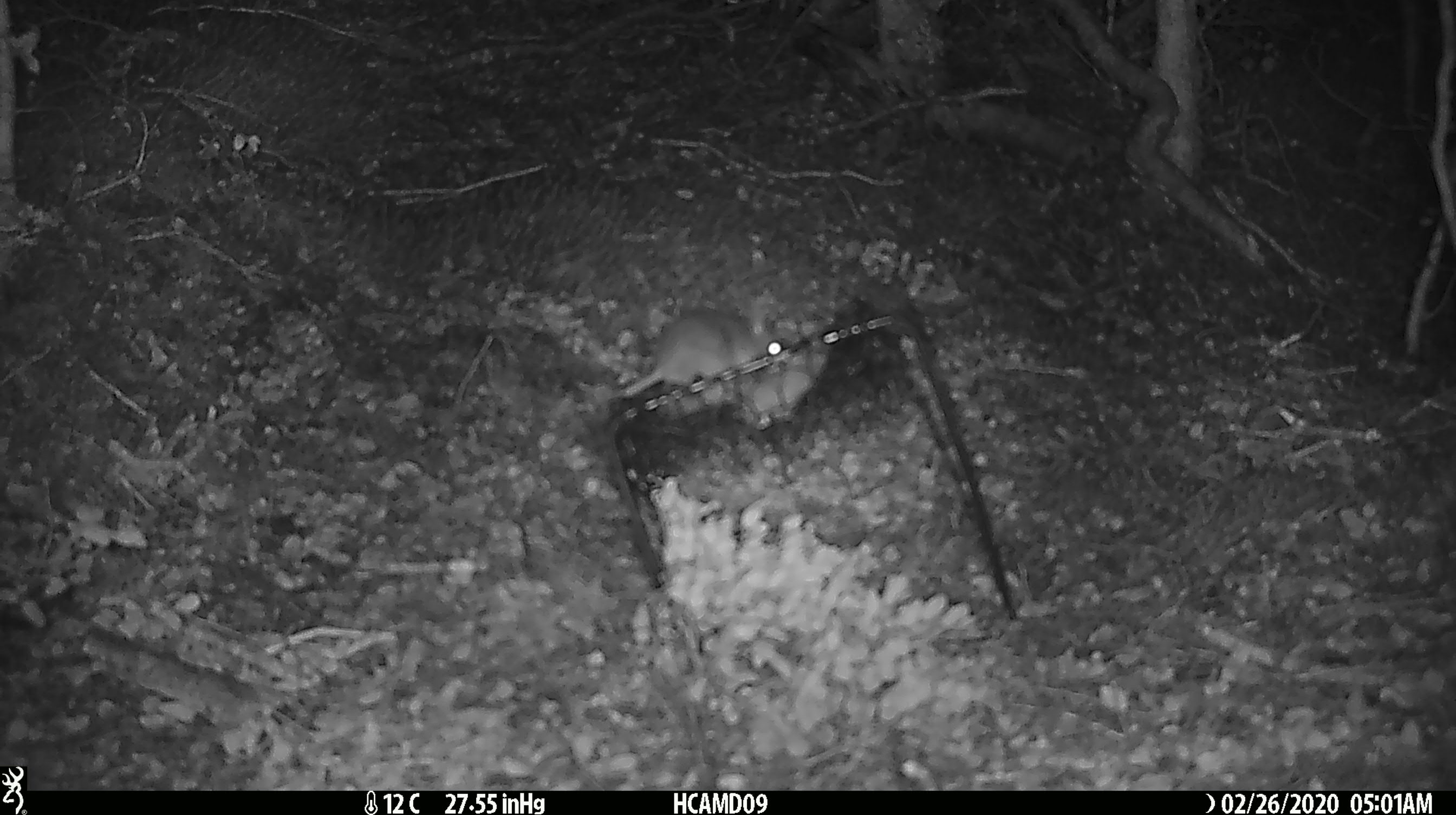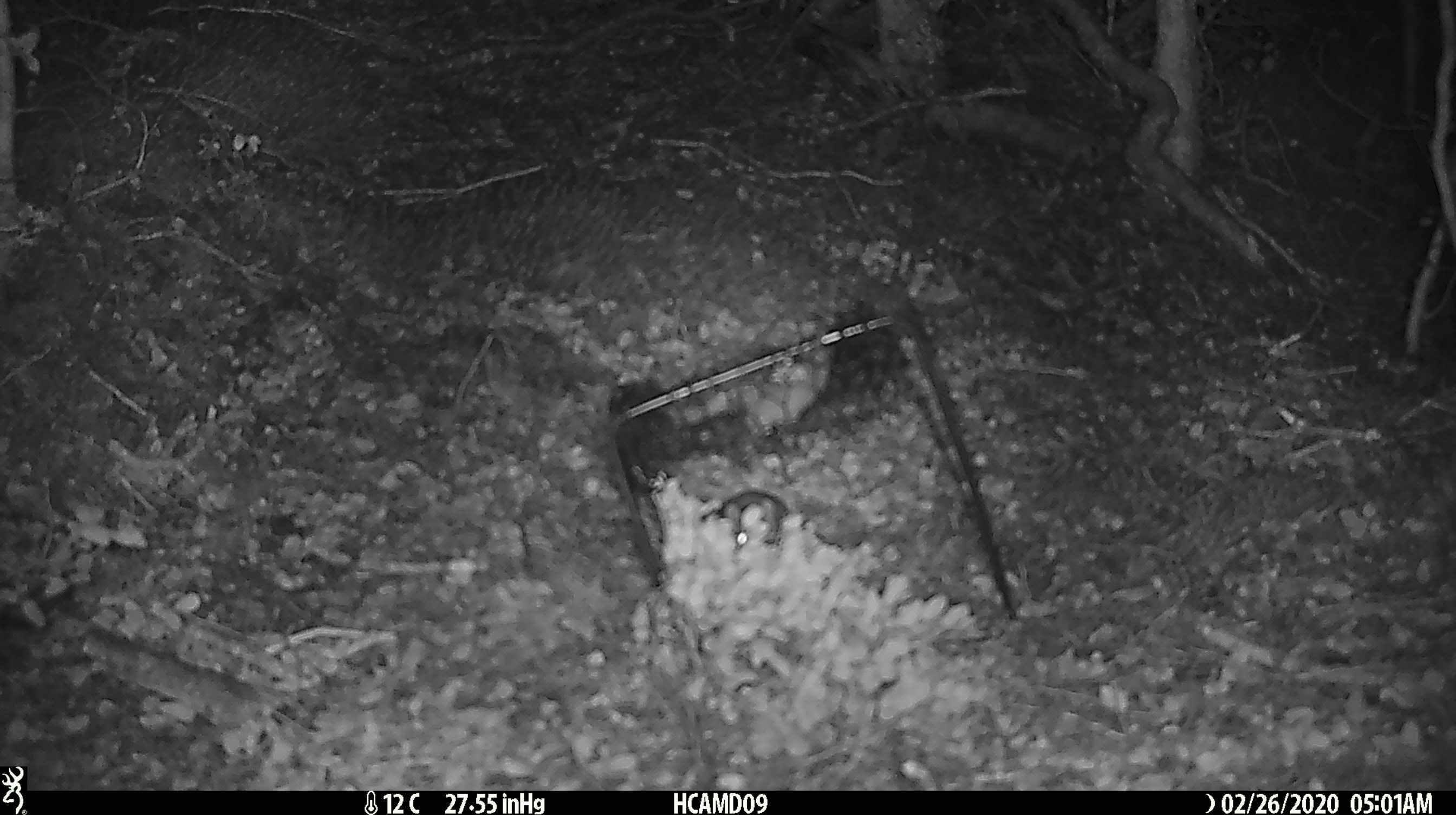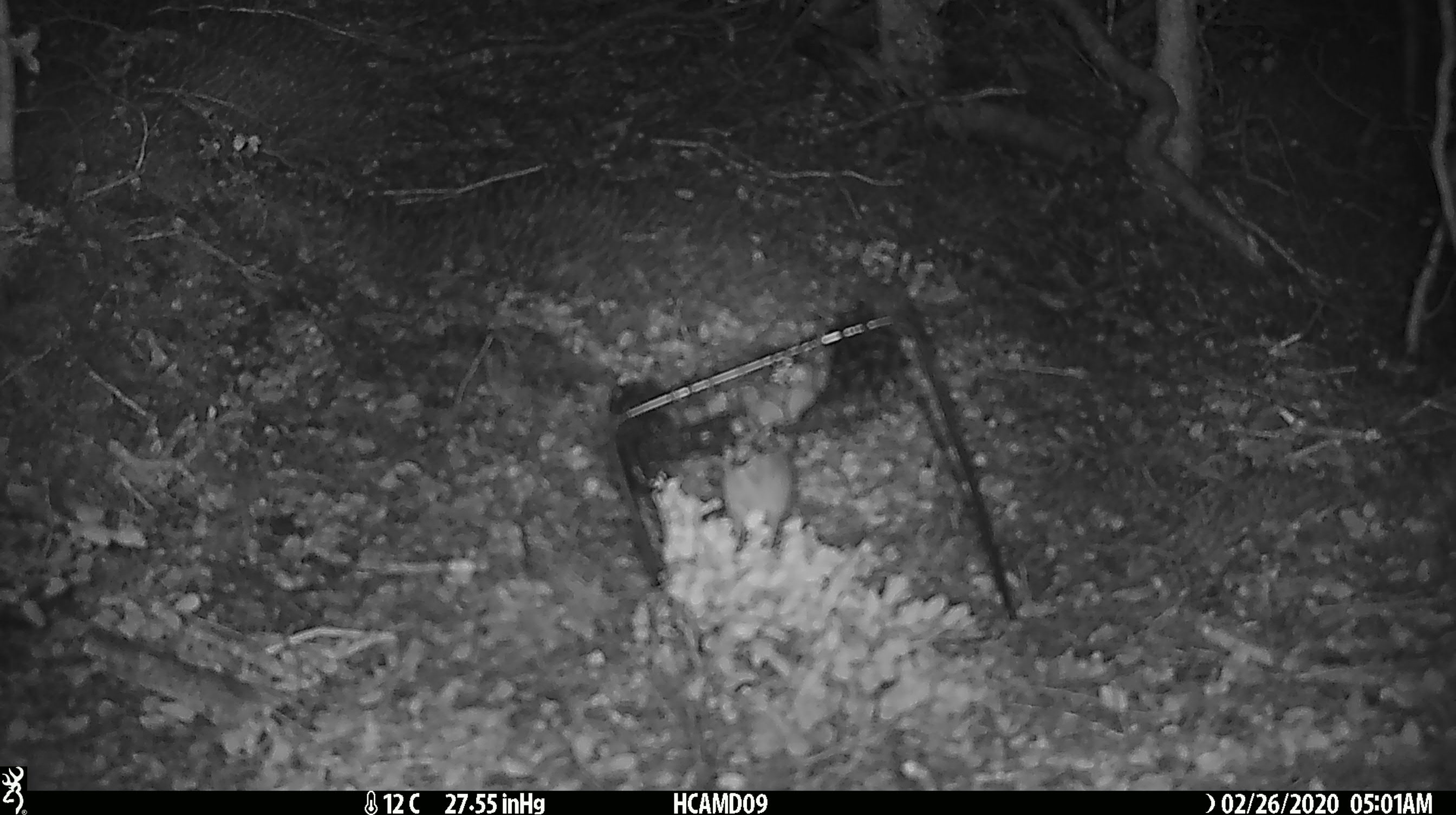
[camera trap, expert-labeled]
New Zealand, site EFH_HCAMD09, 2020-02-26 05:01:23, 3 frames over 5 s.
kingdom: Animalia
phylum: Chordata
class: Mammalia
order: Rodentia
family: Muridae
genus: Mus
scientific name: Mus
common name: mouse